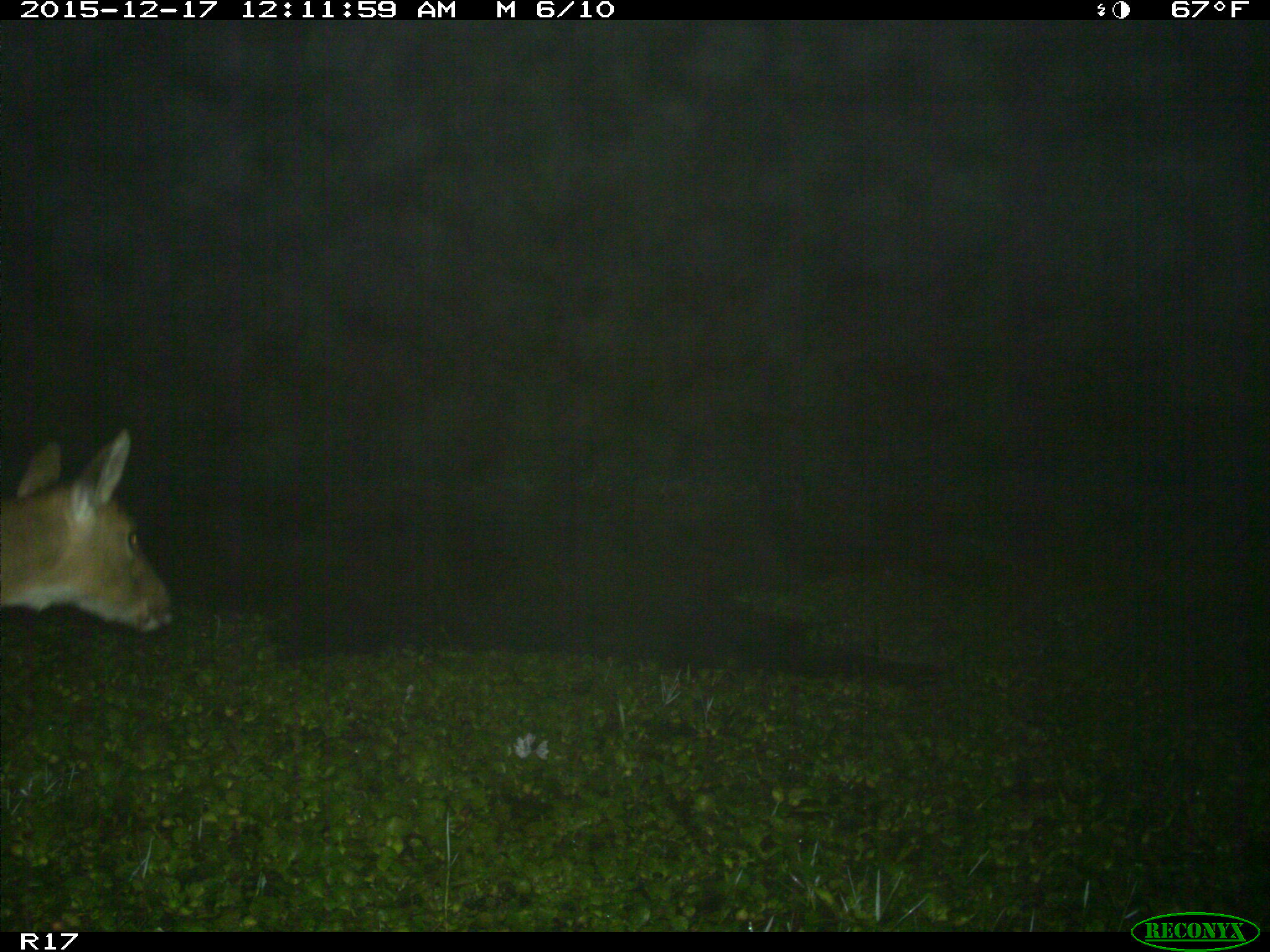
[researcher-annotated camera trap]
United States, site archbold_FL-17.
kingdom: Animalia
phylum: Chordata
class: Mammalia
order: Artiodactyla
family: Cervidae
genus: Odocoileus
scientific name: Odocoileus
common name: deer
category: unidentified deer